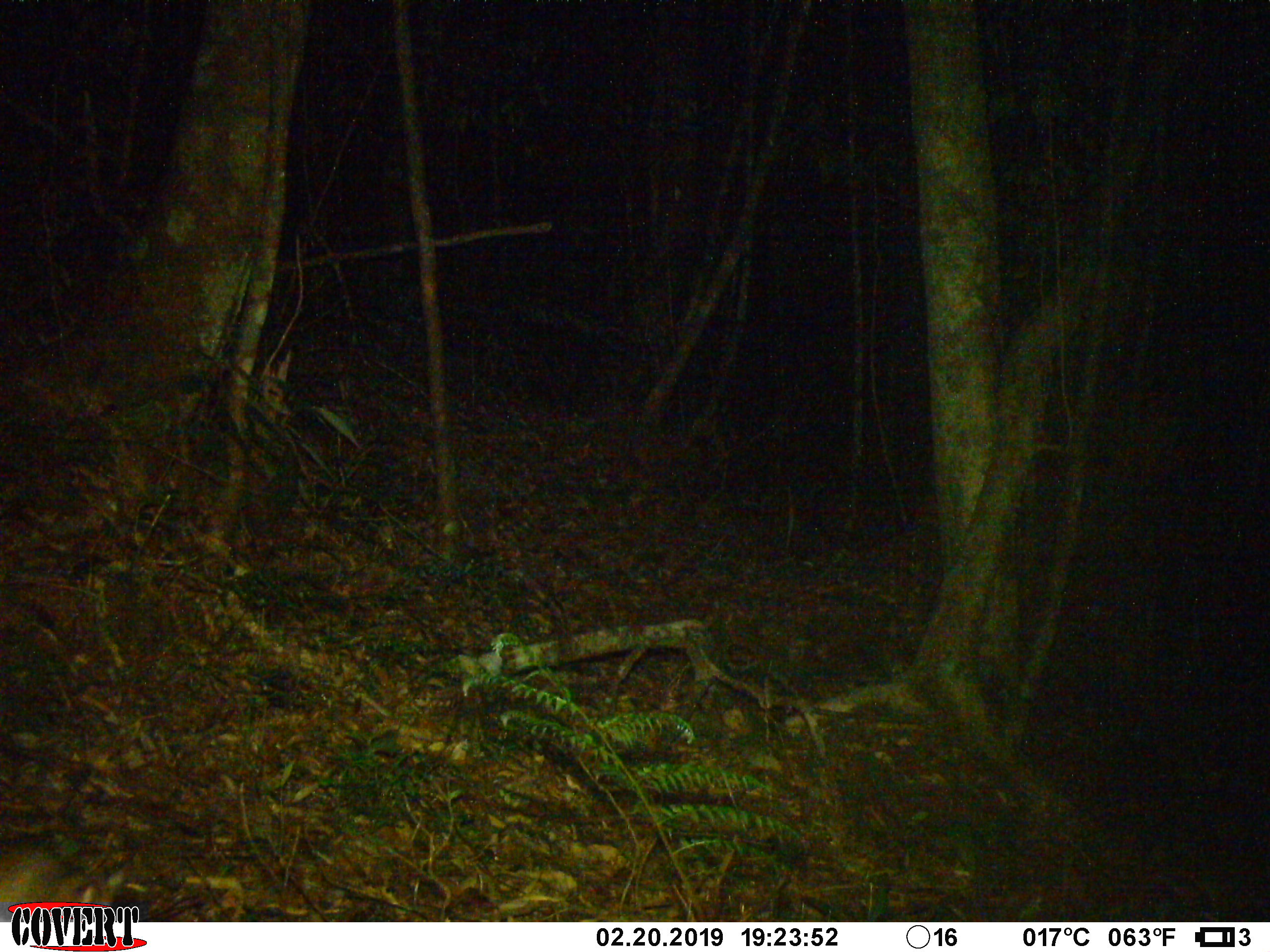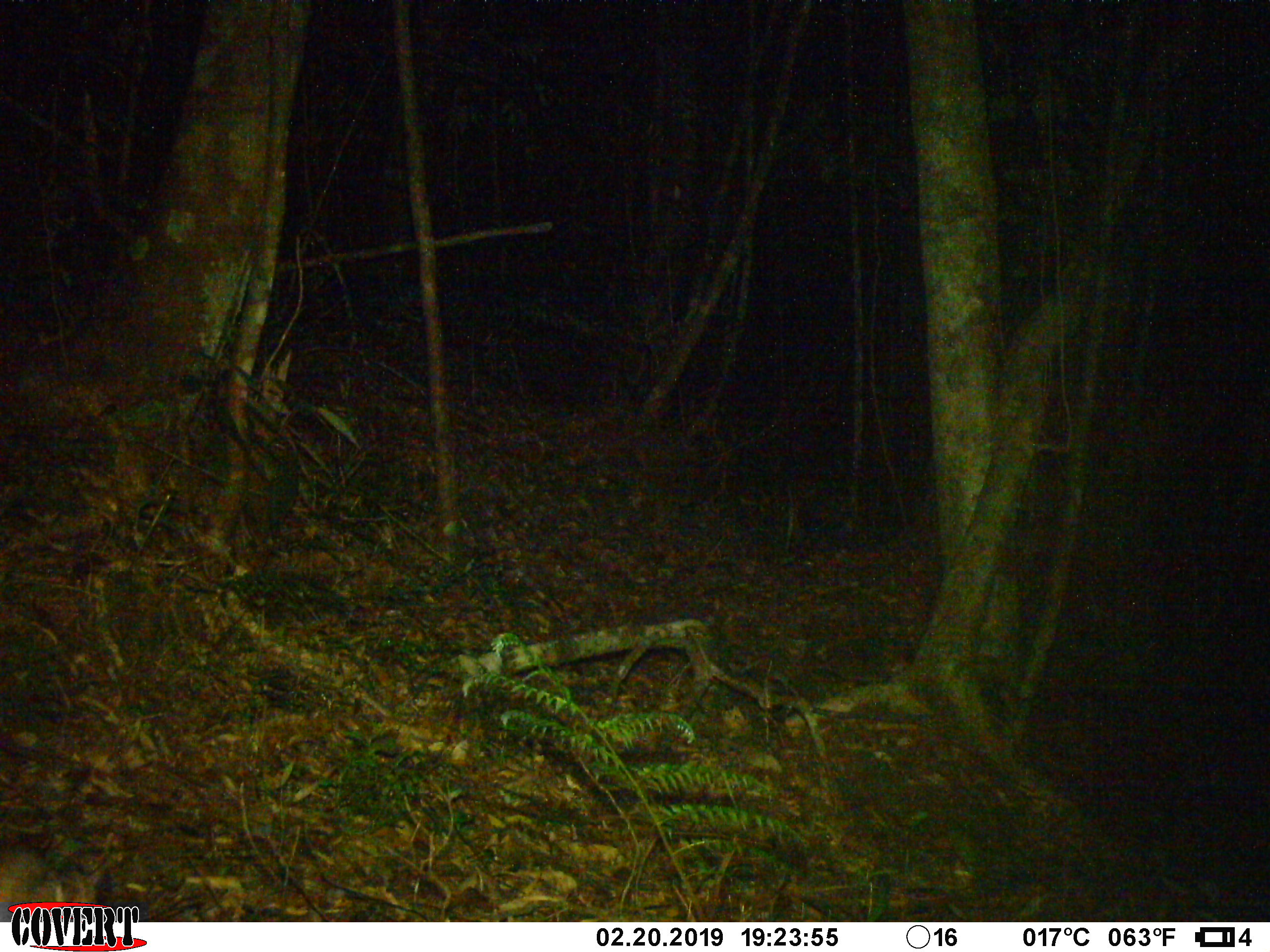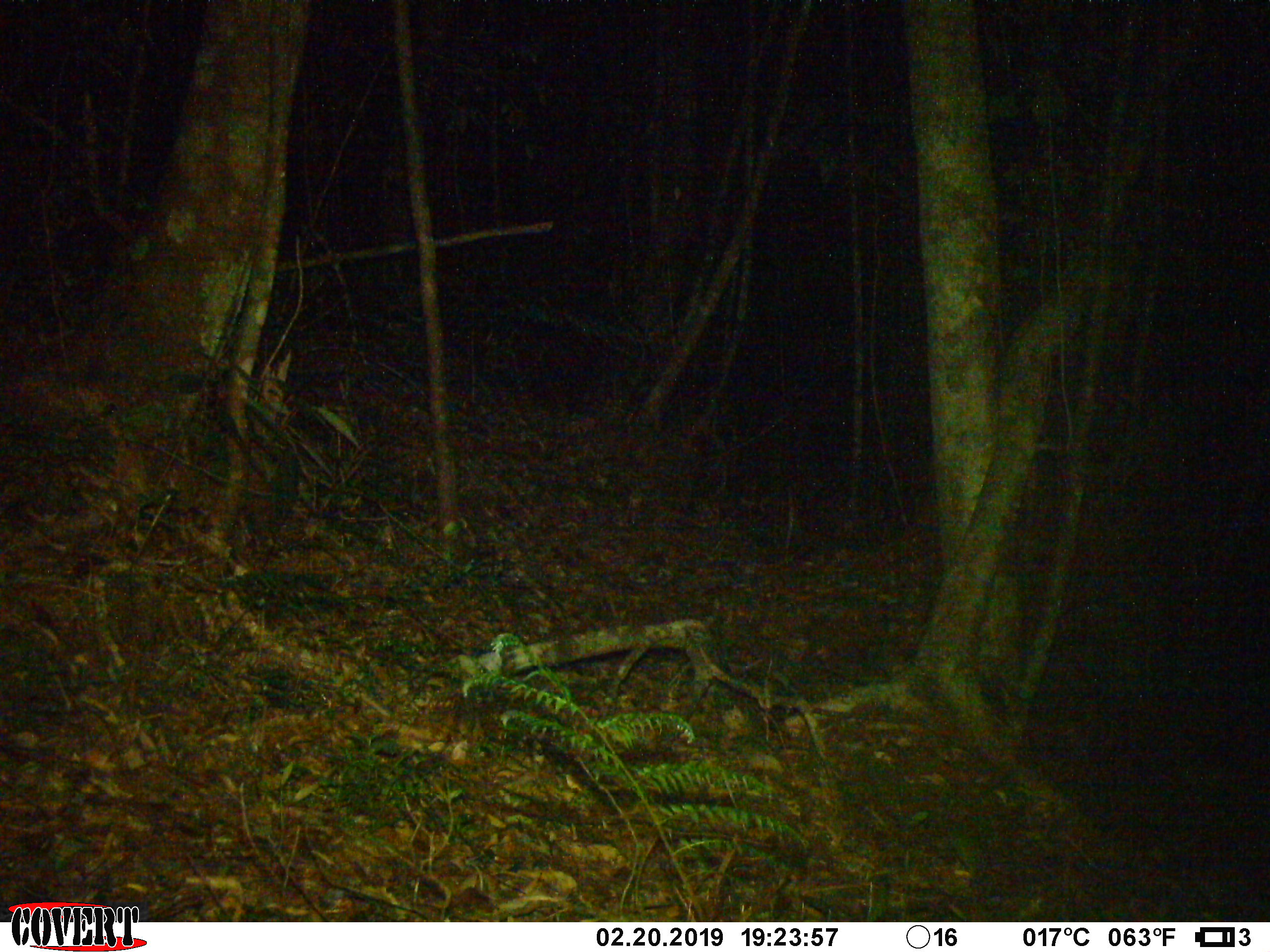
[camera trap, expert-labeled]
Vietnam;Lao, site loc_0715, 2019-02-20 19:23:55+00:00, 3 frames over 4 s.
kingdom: Animalia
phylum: Chordata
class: Mammalia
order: Rodentia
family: Muridae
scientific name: Muridae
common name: old-world mice and rats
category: unidentified murid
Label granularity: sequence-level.